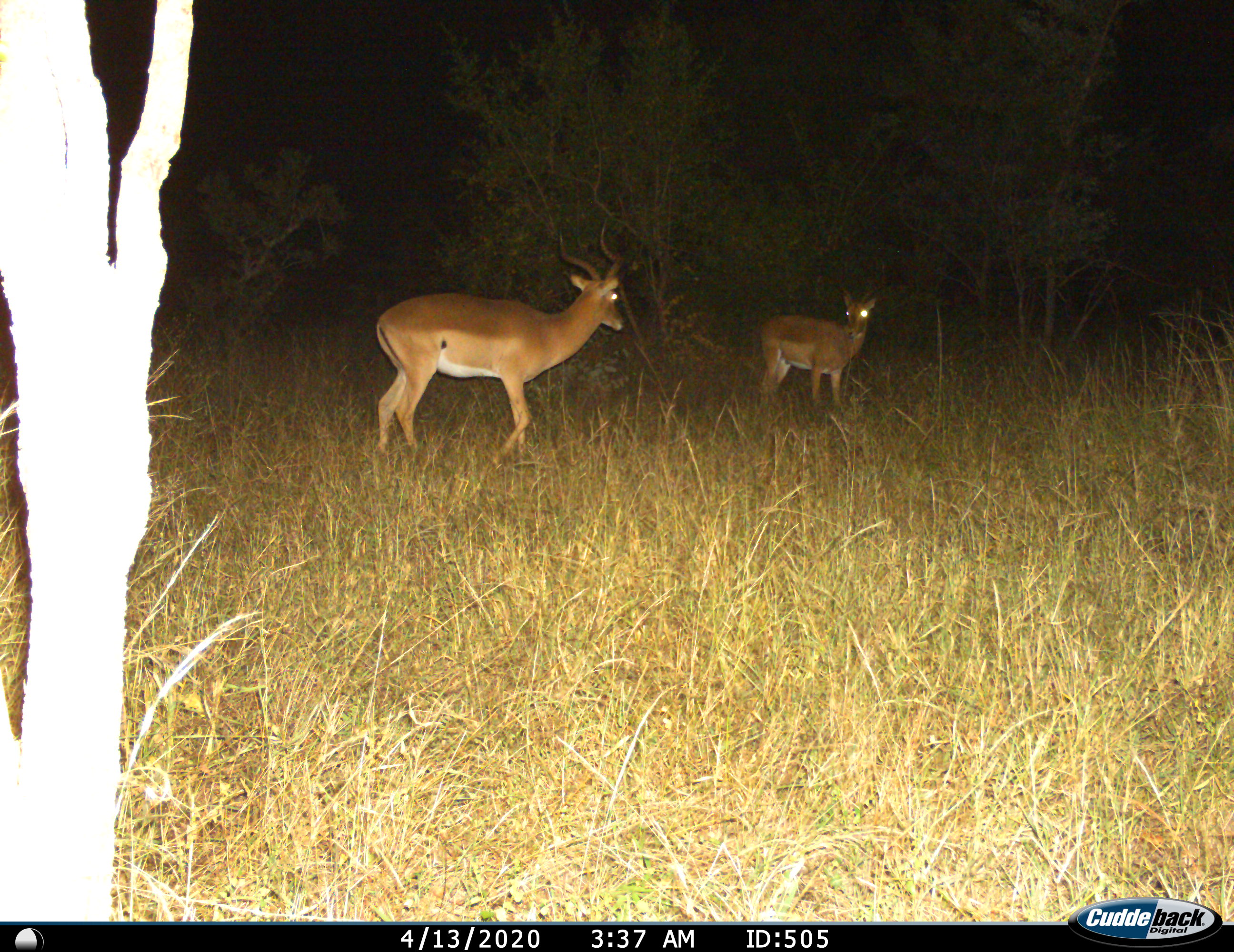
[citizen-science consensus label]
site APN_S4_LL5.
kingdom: Animalia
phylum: Chordata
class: Mammalia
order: Artiodactyla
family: Bovidae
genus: Aepyceros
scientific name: Aepyceros melampus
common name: impala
Impala (Aepyceros melampus), count 2. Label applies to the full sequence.